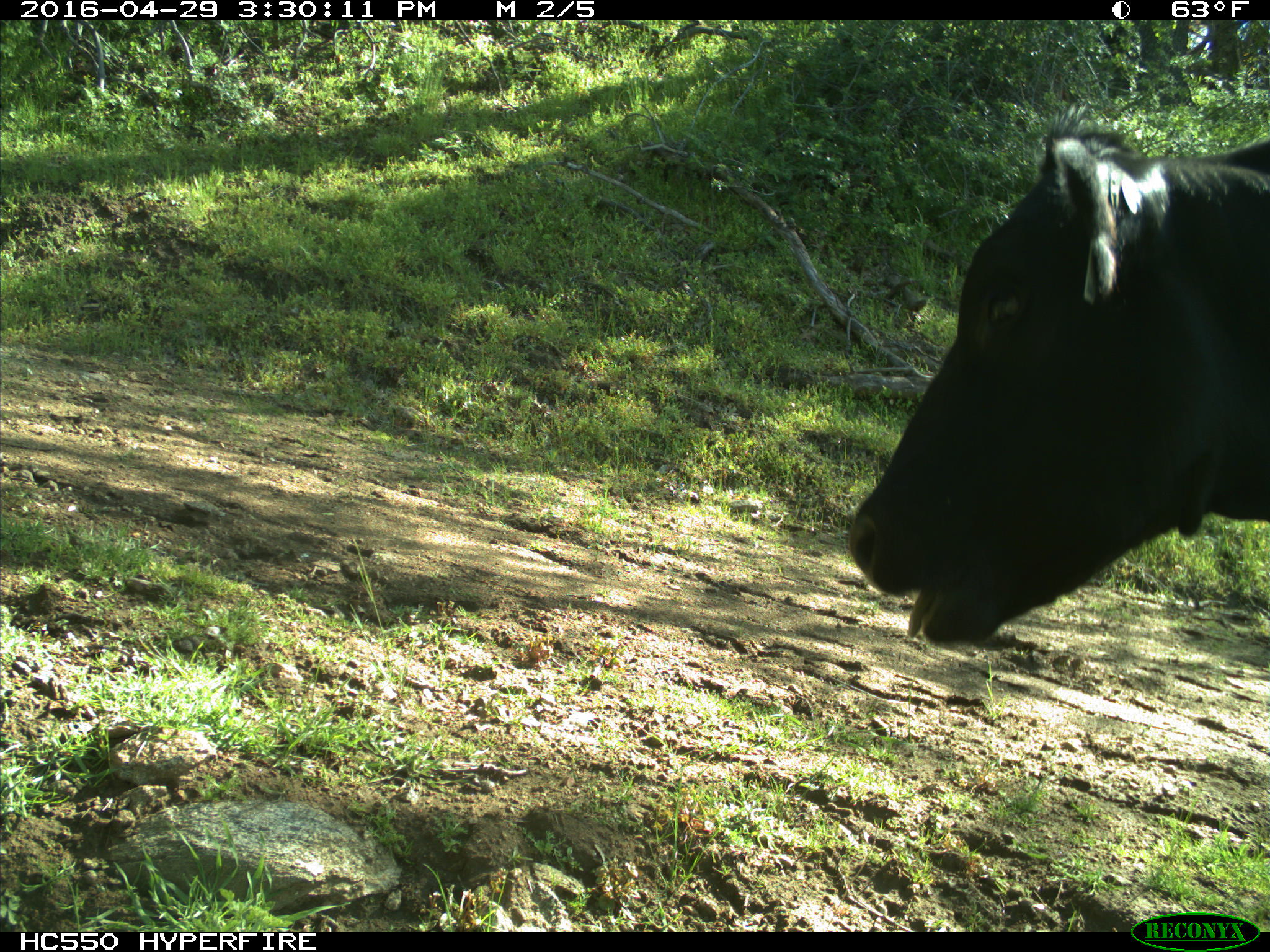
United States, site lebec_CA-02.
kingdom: Animalia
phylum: Chordata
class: Mammalia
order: Artiodactyla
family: Bovidae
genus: Bos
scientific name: Bos taurus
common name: domestic cow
Bos taurus (domestic cow).